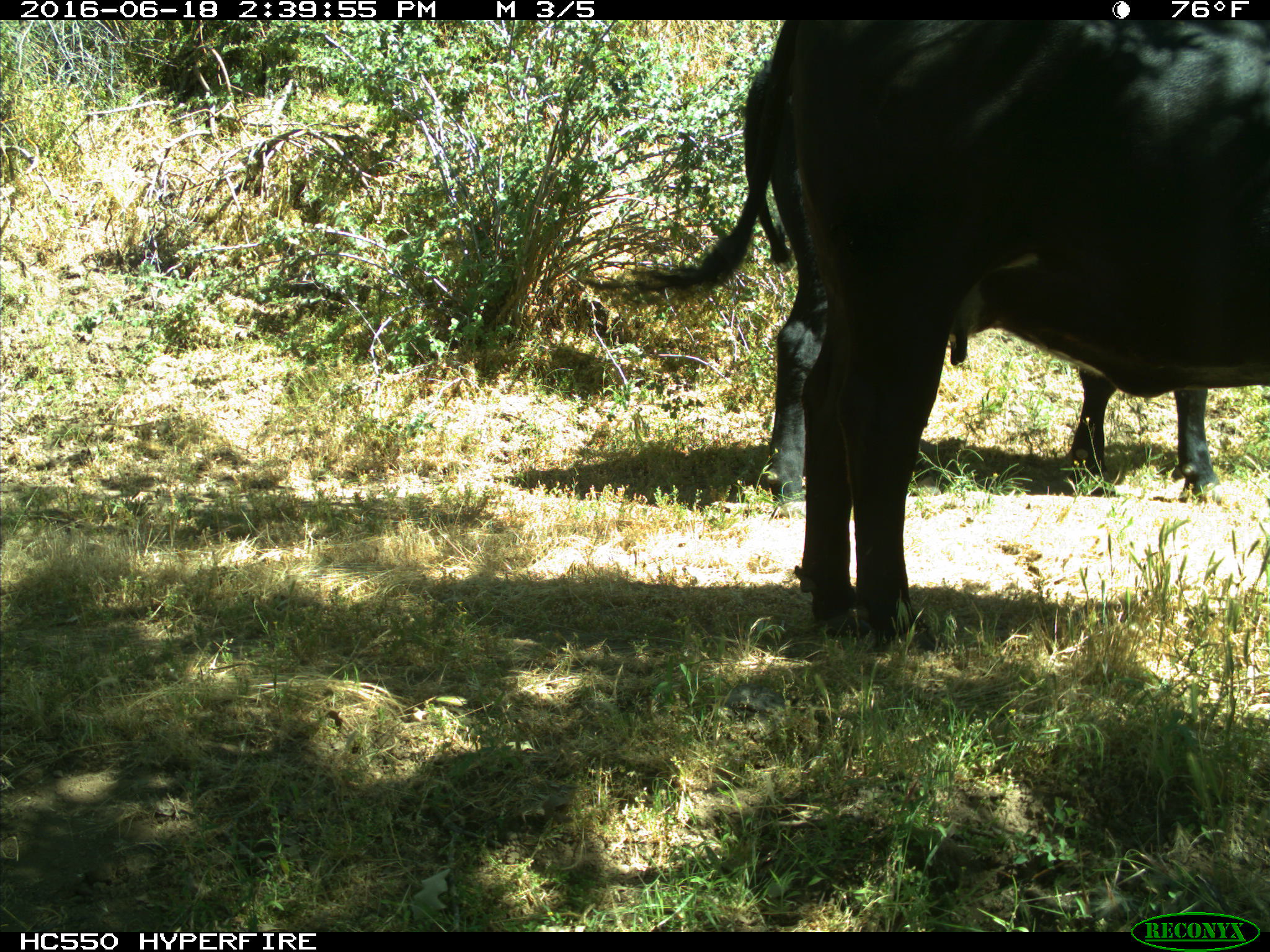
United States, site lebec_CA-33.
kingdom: Animalia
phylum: Chordata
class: Mammalia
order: Artiodactyla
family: Bovidae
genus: Bos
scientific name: Bos taurus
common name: domestic cow